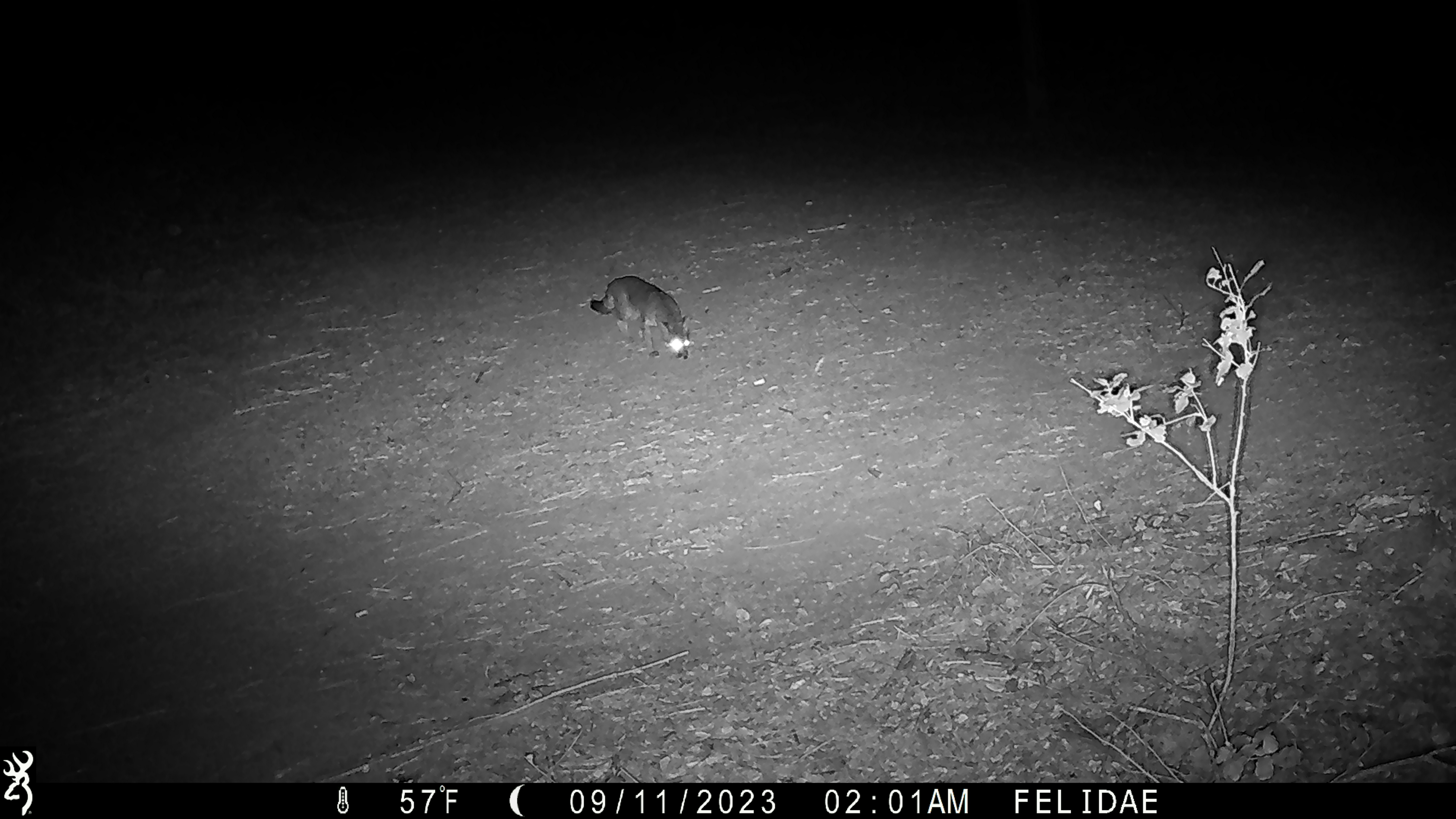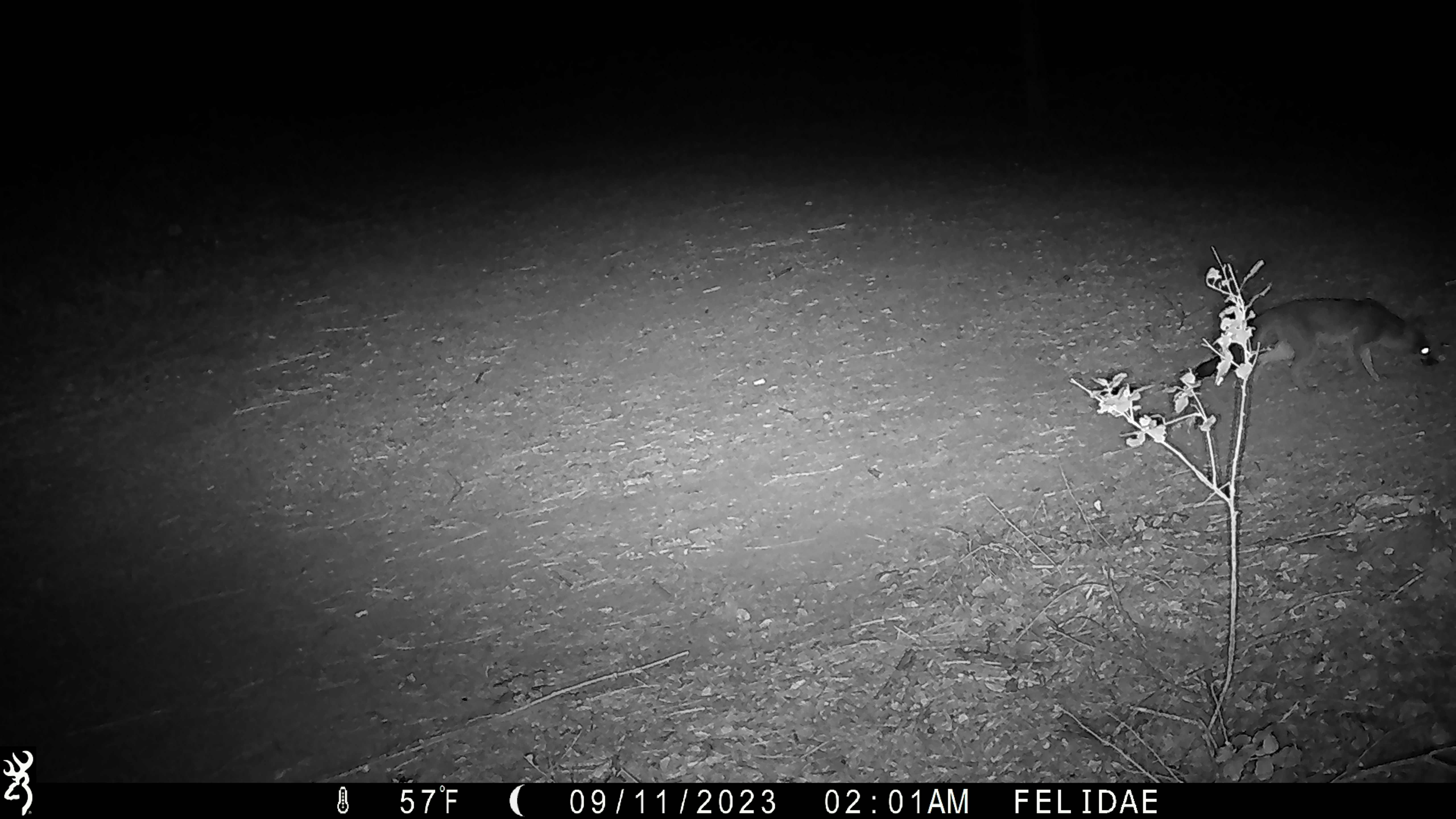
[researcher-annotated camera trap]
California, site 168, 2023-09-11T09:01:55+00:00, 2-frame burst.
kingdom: Animalia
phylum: Chordata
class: Mammalia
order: Carnivora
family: Canidae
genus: Urocyon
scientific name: Urocyon cinereoargenteus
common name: gray fox